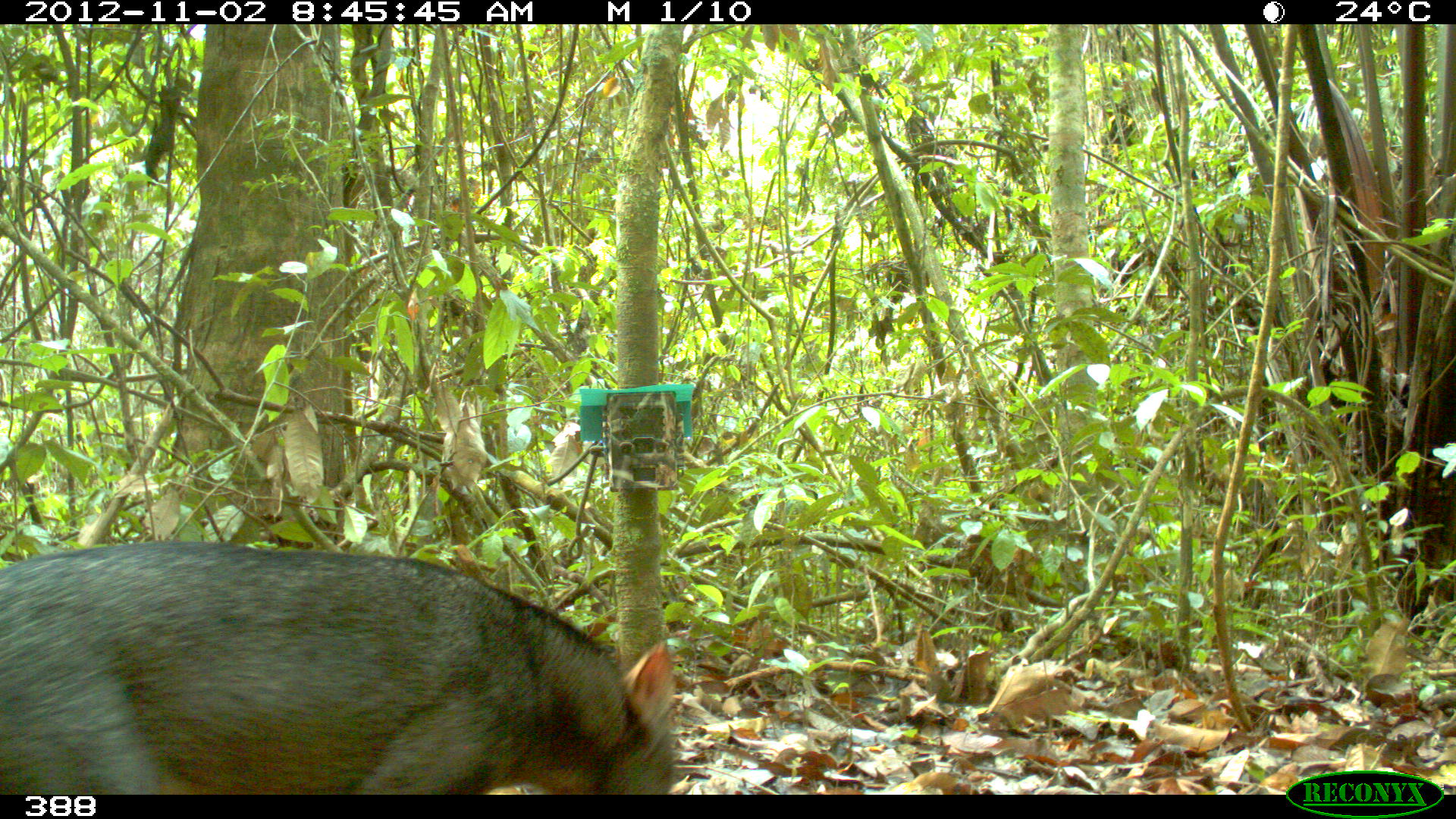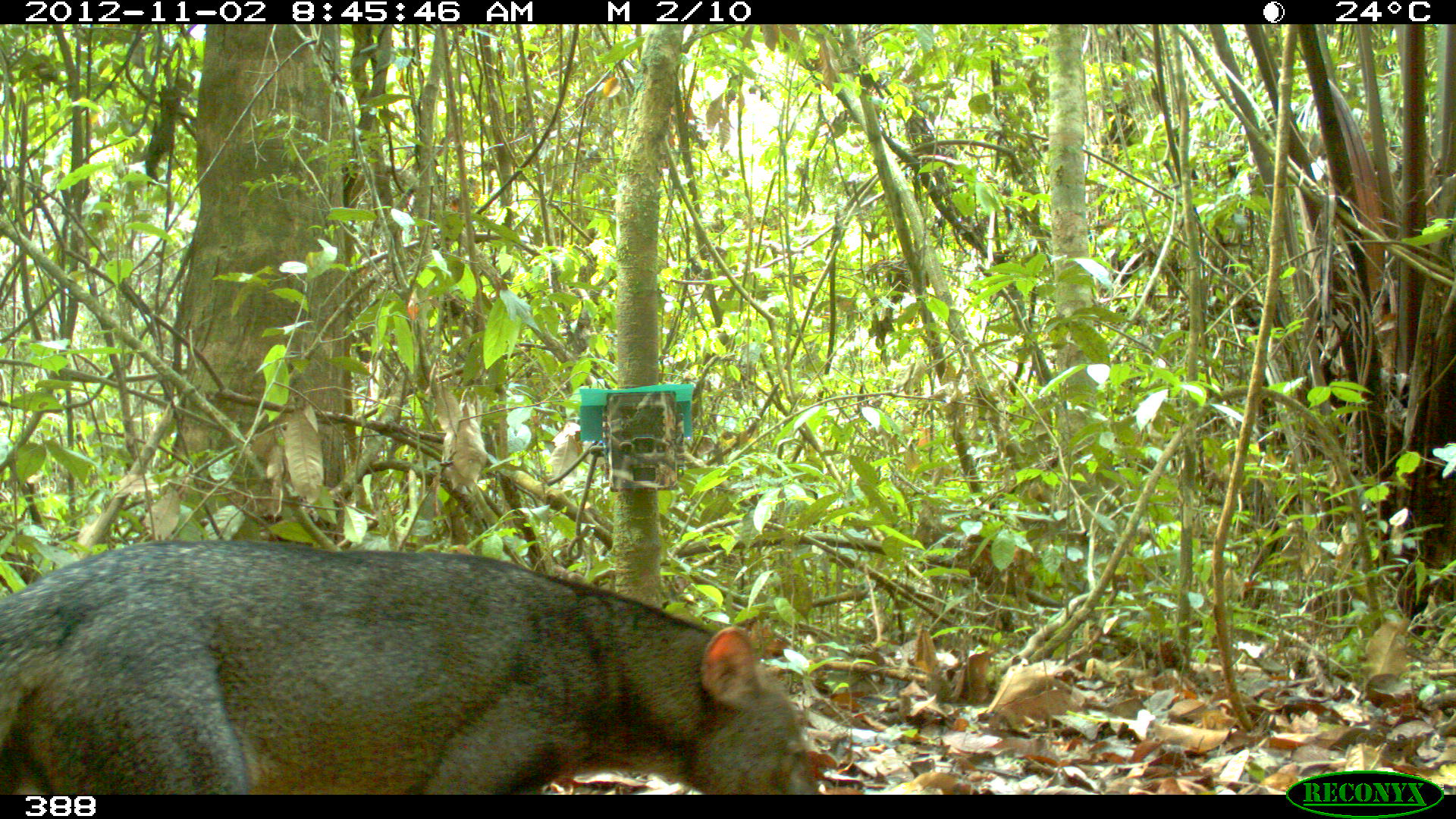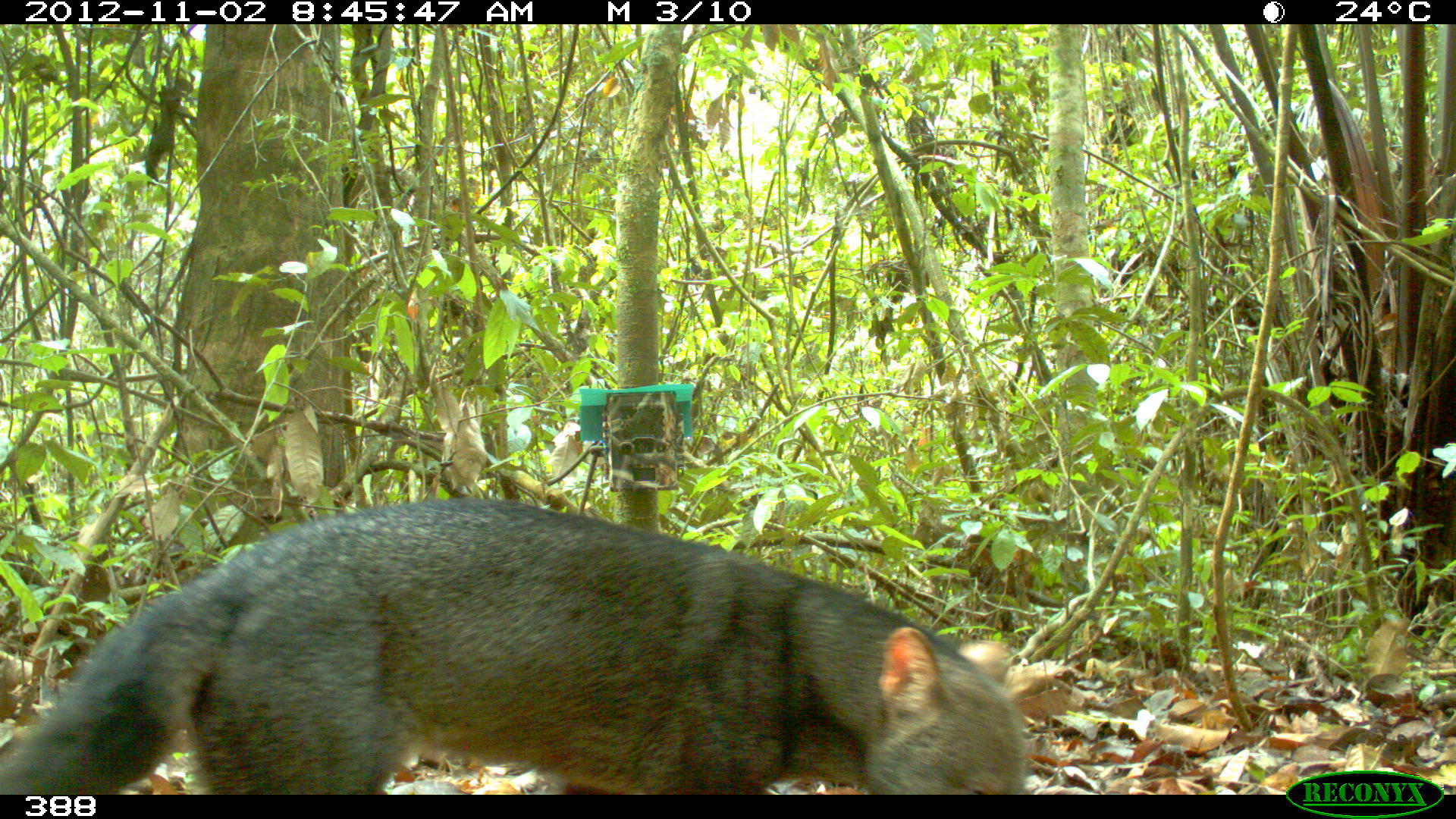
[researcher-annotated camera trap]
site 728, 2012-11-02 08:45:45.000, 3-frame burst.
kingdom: Animalia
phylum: Chordata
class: Mammalia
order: Carnivora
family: Canidae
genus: Atelocynus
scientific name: Atelocynus microtis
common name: short-eared dog